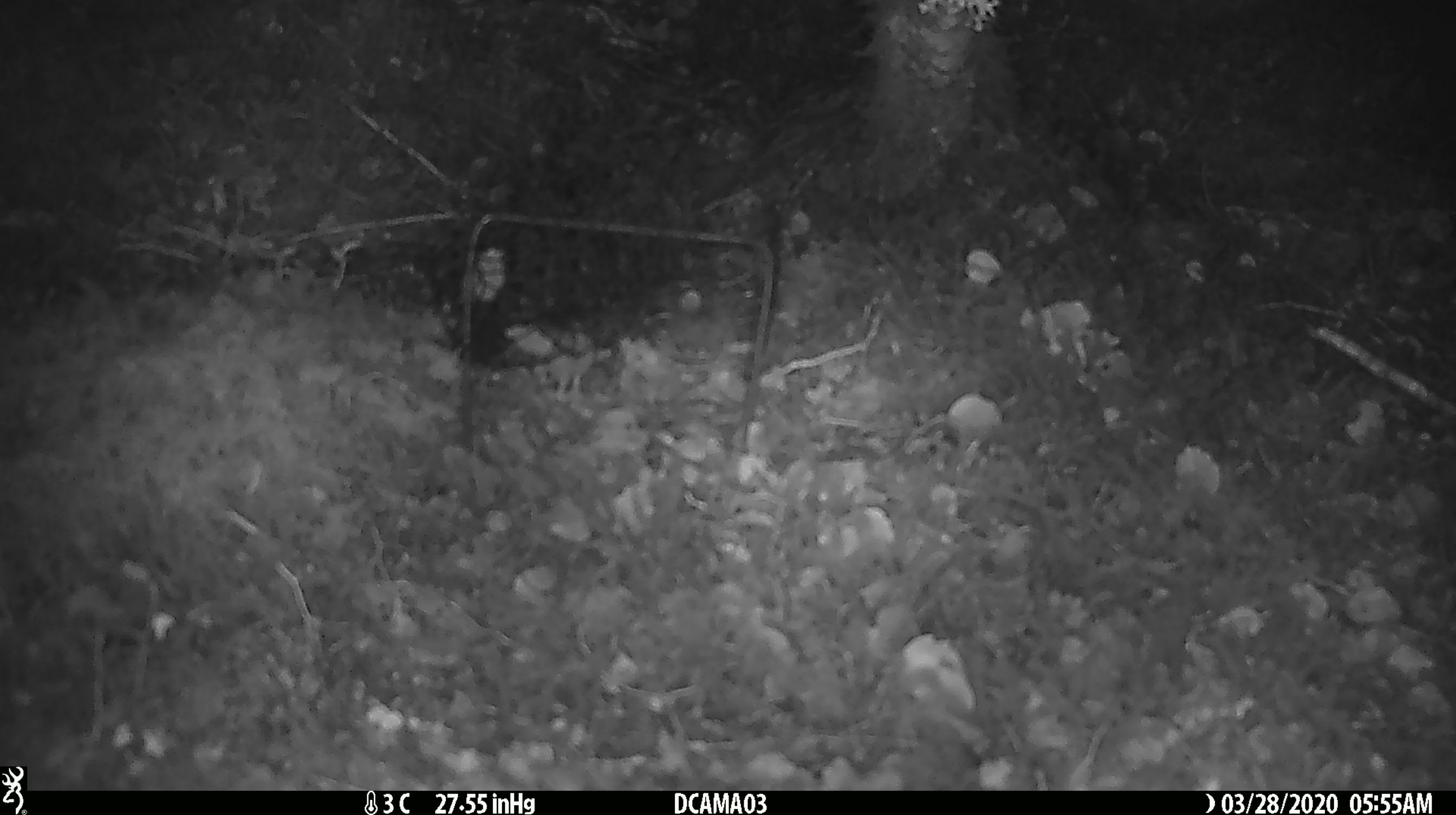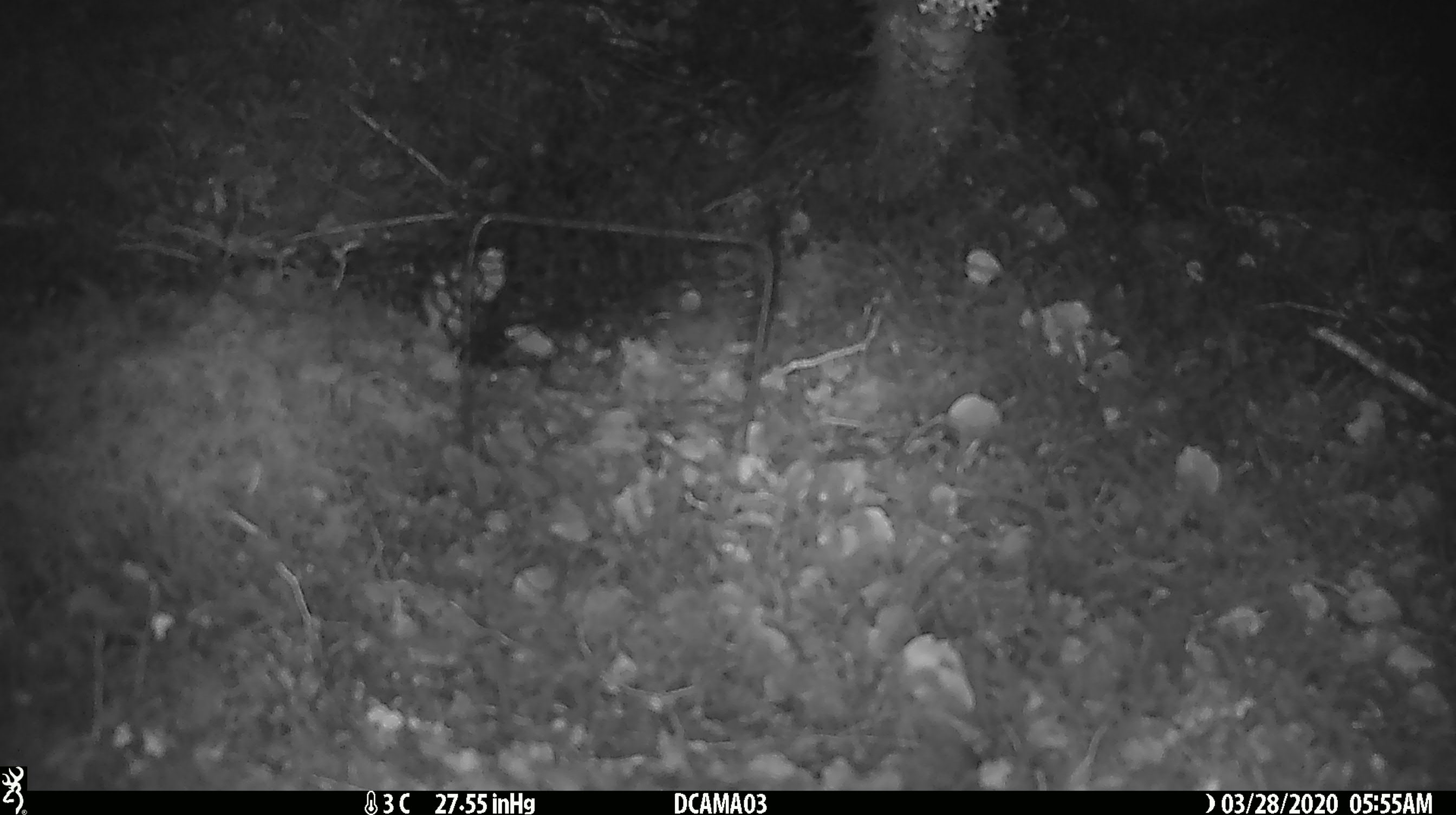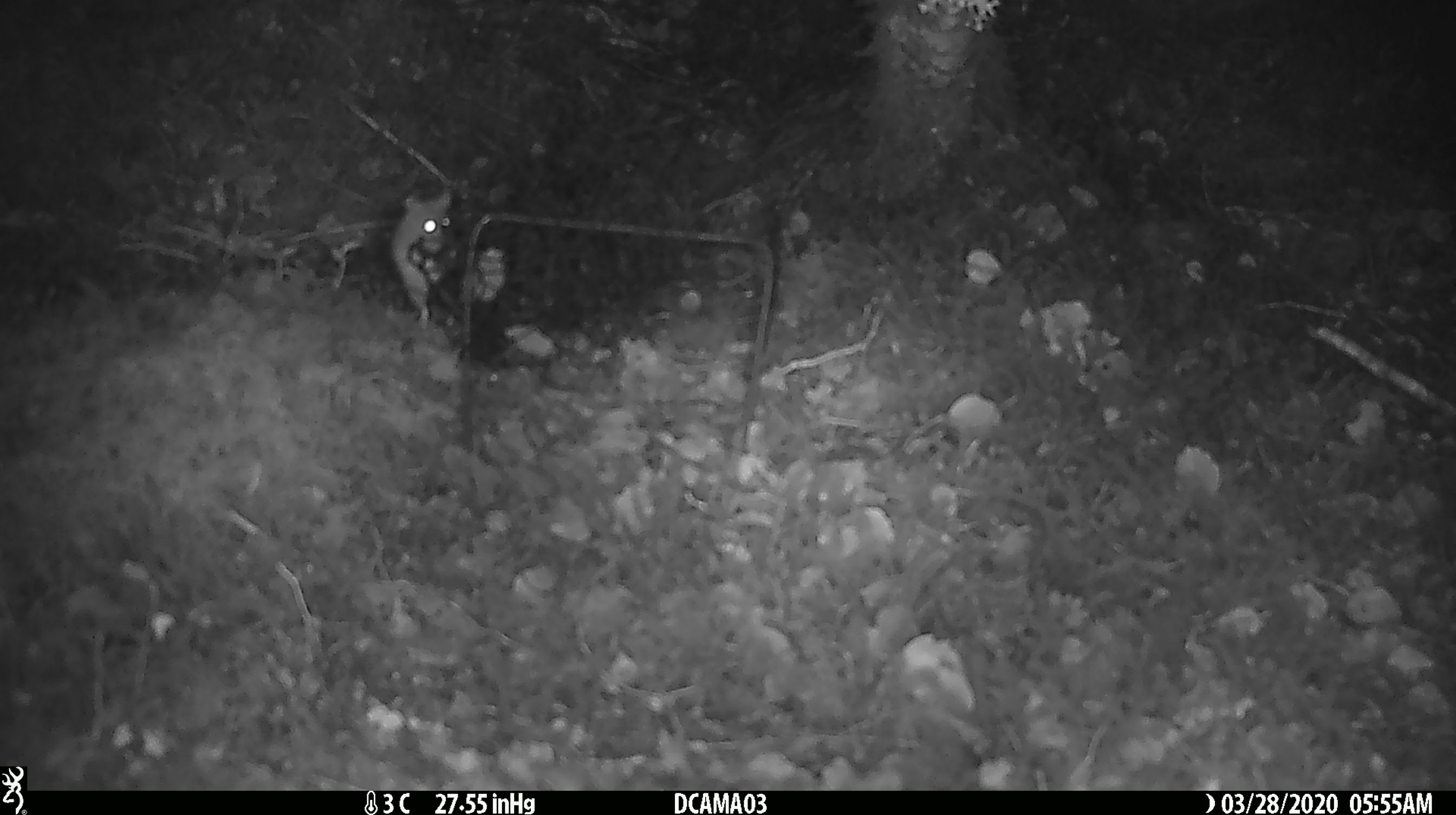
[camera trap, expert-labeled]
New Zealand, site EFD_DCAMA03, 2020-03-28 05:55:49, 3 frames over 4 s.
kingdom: Animalia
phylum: Chordata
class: Mammalia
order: Rodentia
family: Muridae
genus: Mus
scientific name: Mus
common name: mouse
Mouse (Mus).